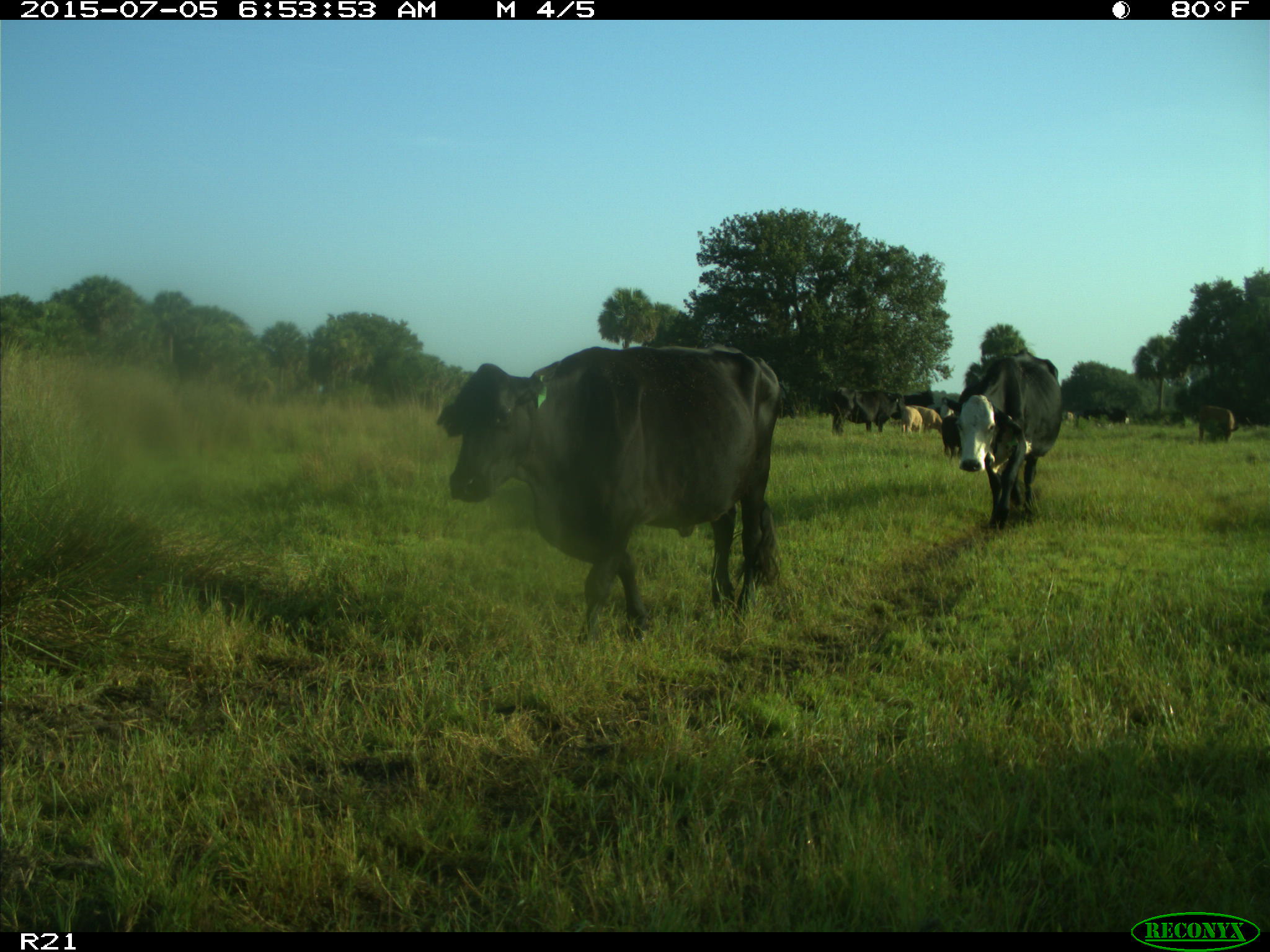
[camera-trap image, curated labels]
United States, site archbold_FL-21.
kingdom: Animalia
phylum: Chordata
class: Mammalia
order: Artiodactyla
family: Bovidae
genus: Bos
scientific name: Bos taurus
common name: domestic cow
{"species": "Bos taurus (domestic cow)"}